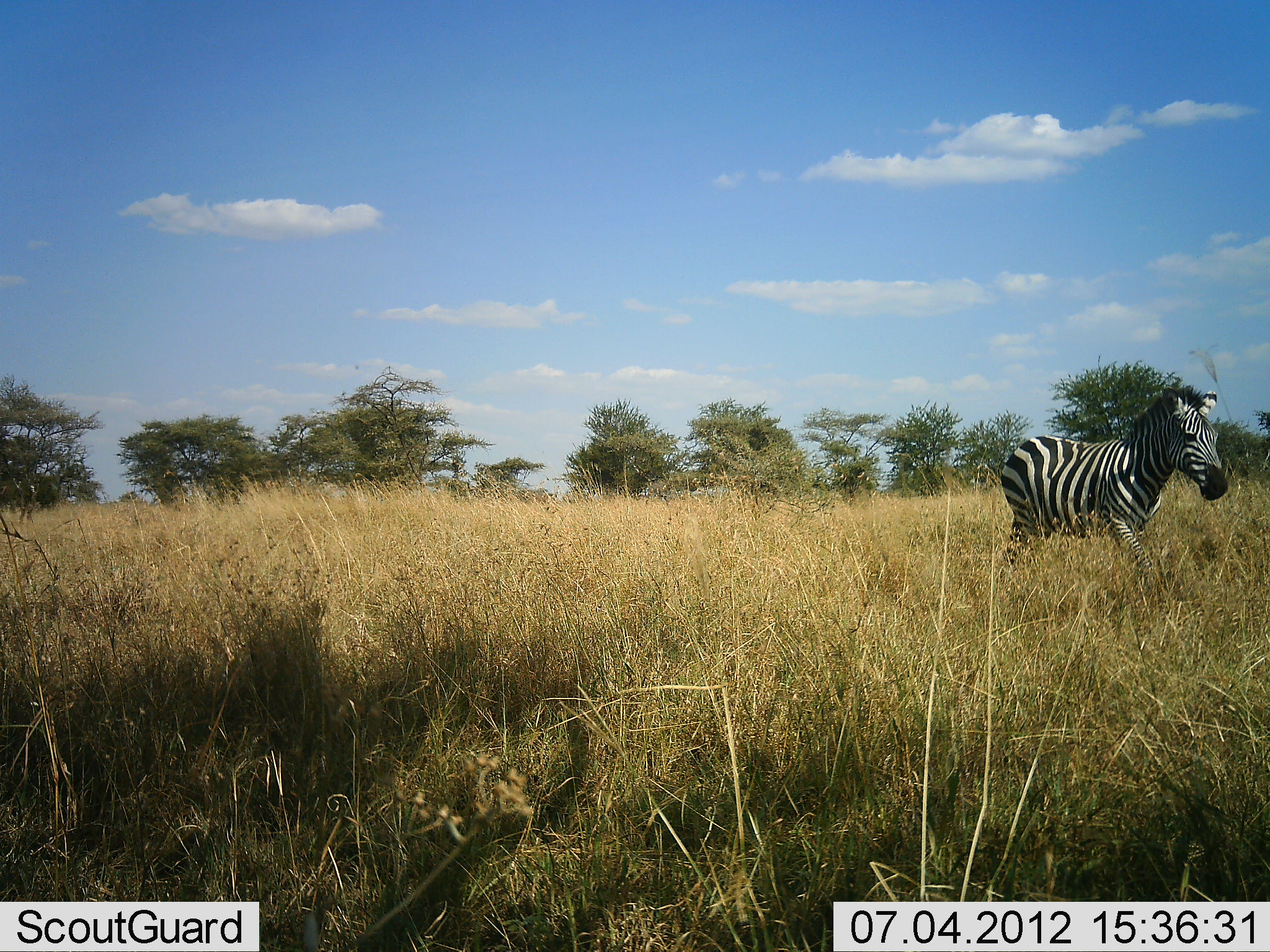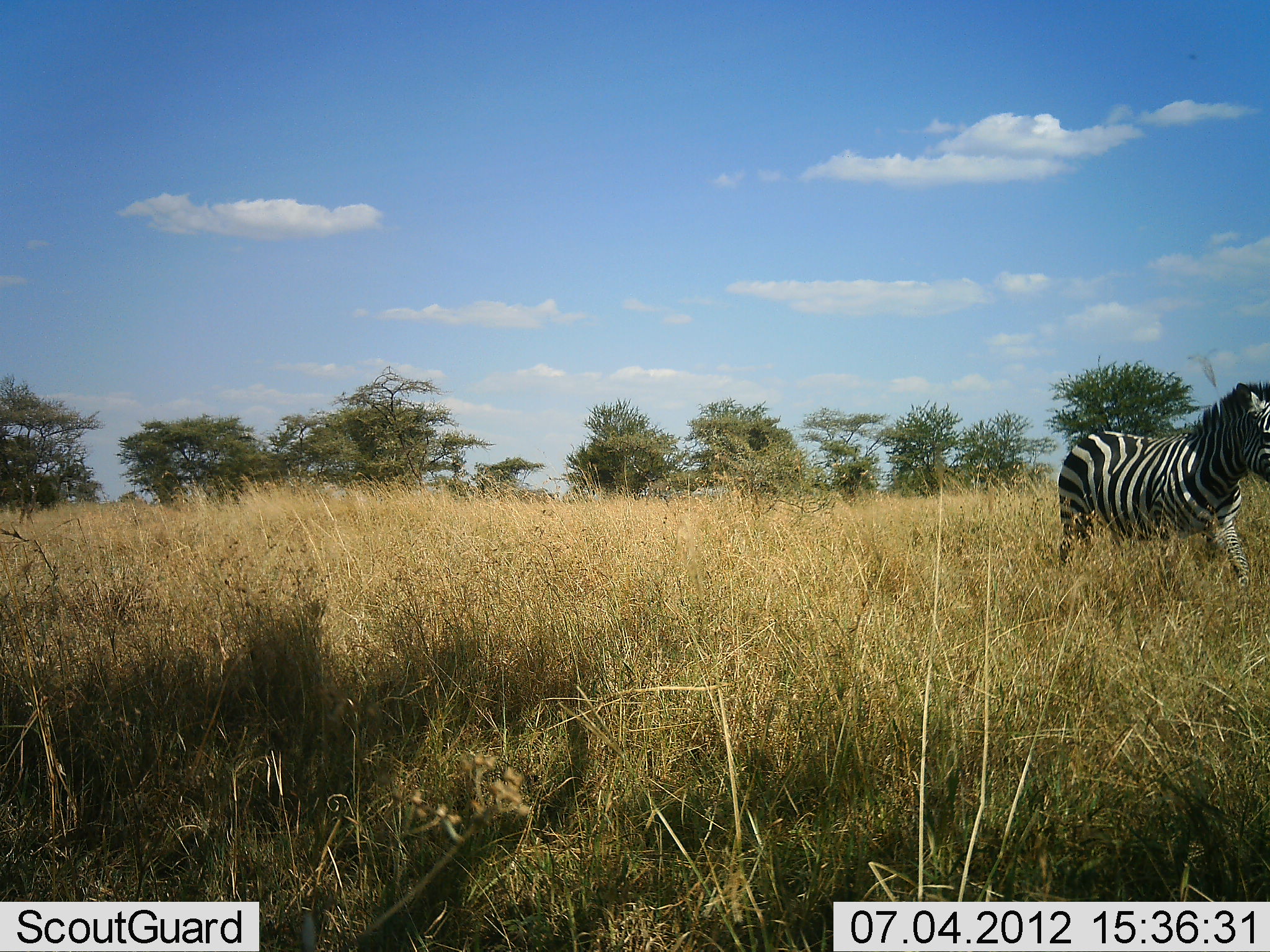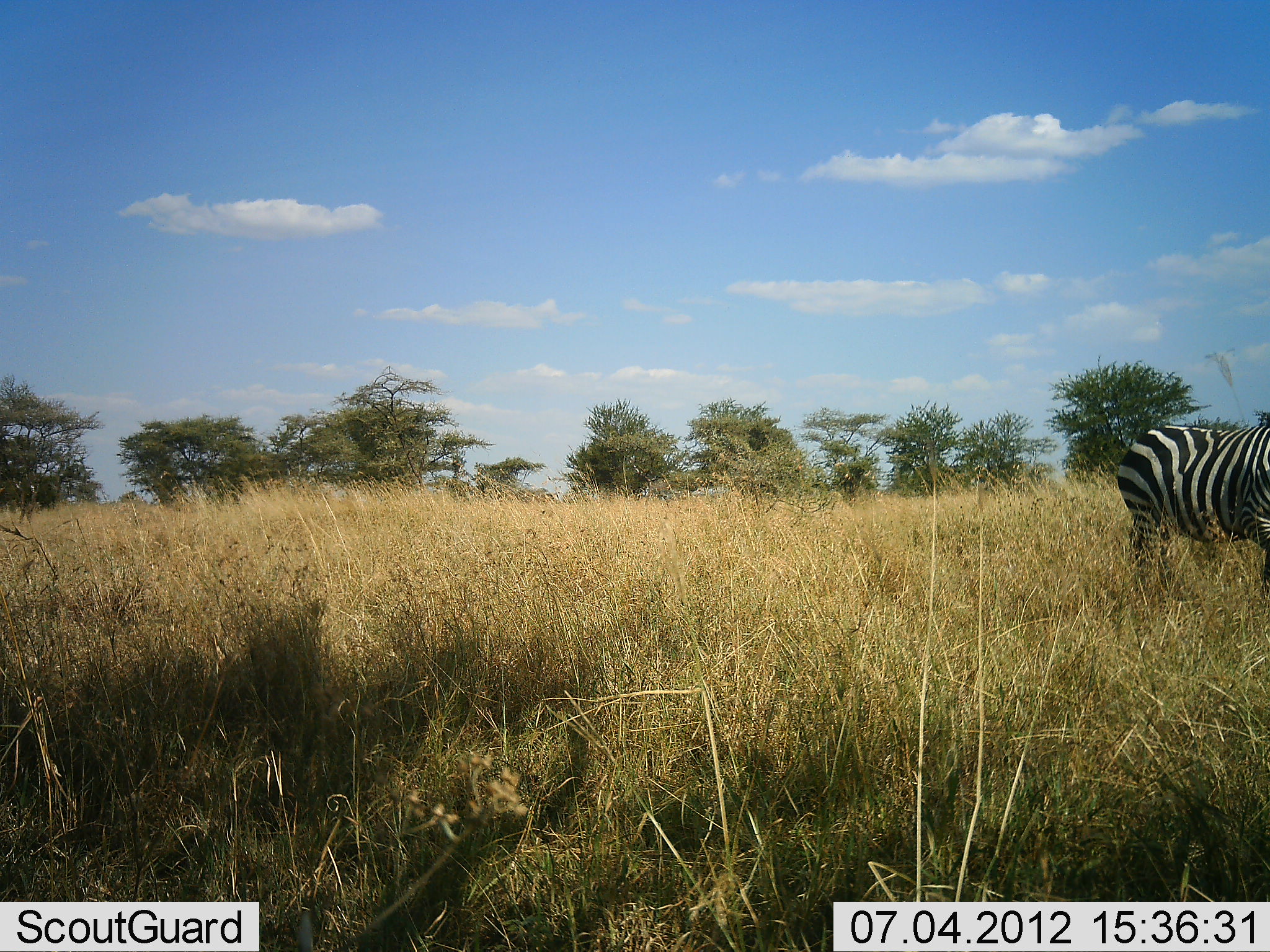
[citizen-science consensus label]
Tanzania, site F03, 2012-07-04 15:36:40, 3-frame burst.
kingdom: Animalia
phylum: Chordata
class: Mammalia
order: Perissodactyla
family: Equidae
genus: Equus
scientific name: Equus quagga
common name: plains zebra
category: zebra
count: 1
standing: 0%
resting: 0%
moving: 100%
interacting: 0%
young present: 0%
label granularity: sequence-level